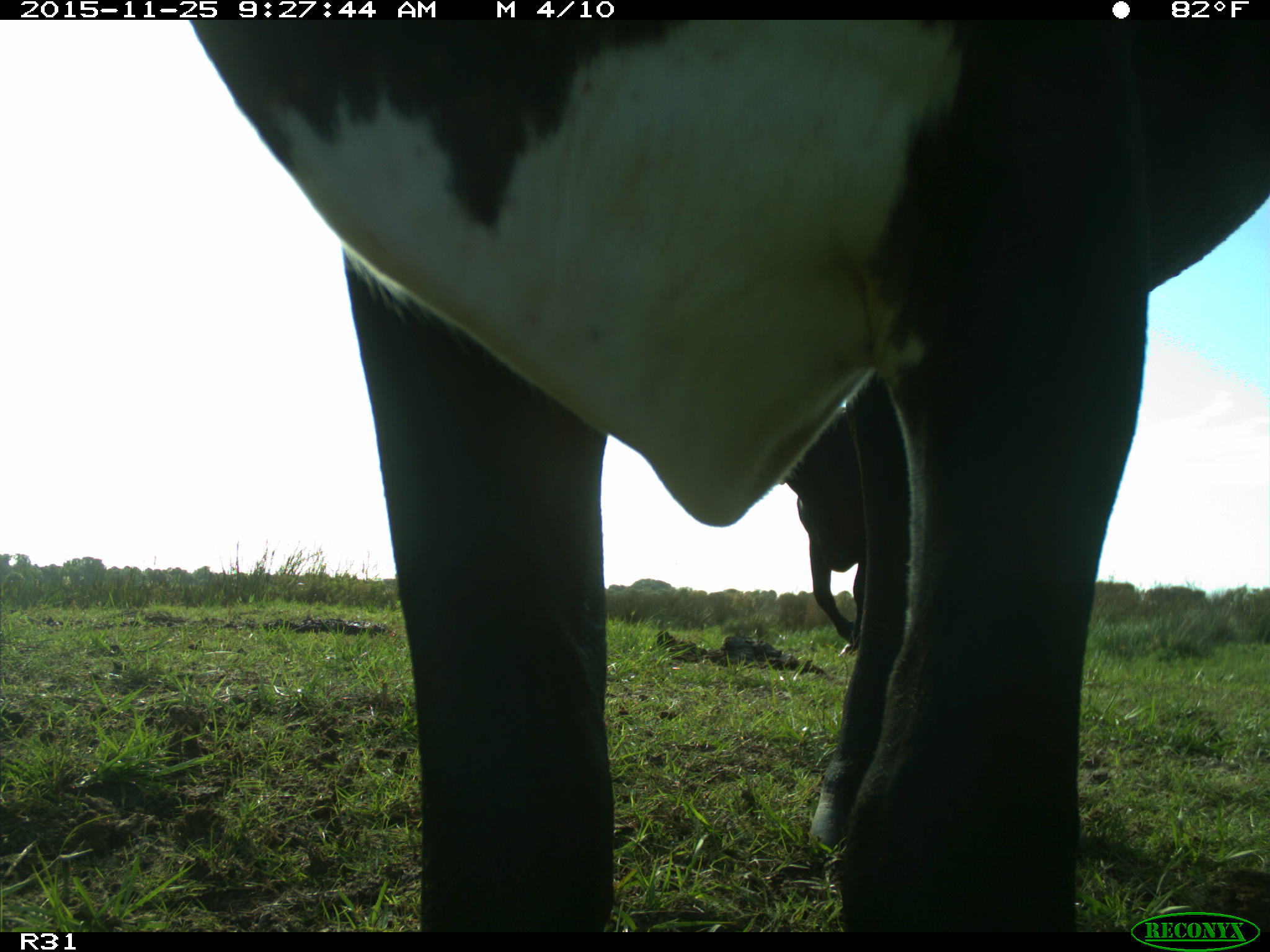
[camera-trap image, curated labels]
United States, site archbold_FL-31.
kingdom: Animalia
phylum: Chordata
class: Mammalia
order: Artiodactyla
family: Bovidae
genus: Bos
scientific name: Bos taurus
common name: domestic cow